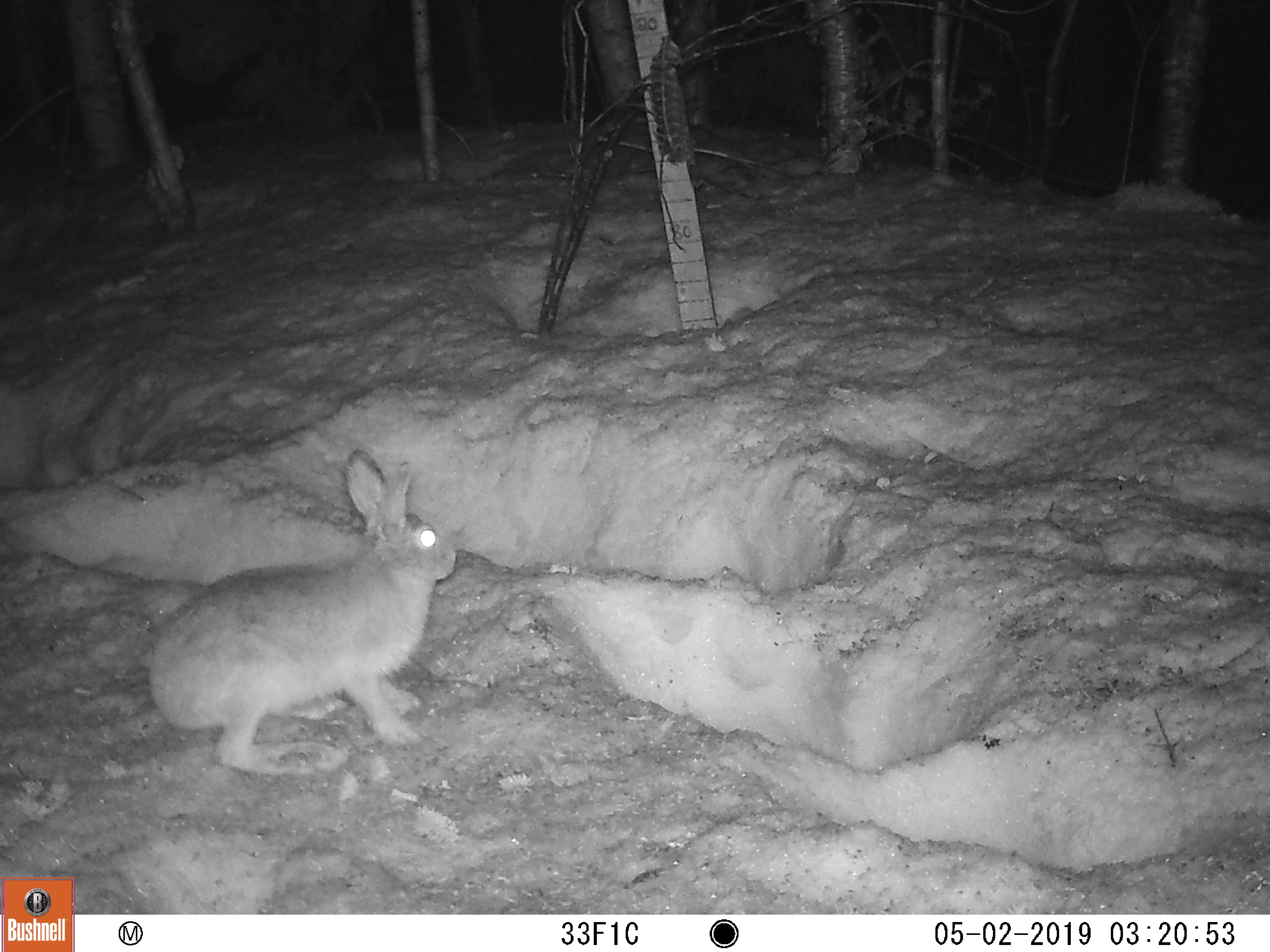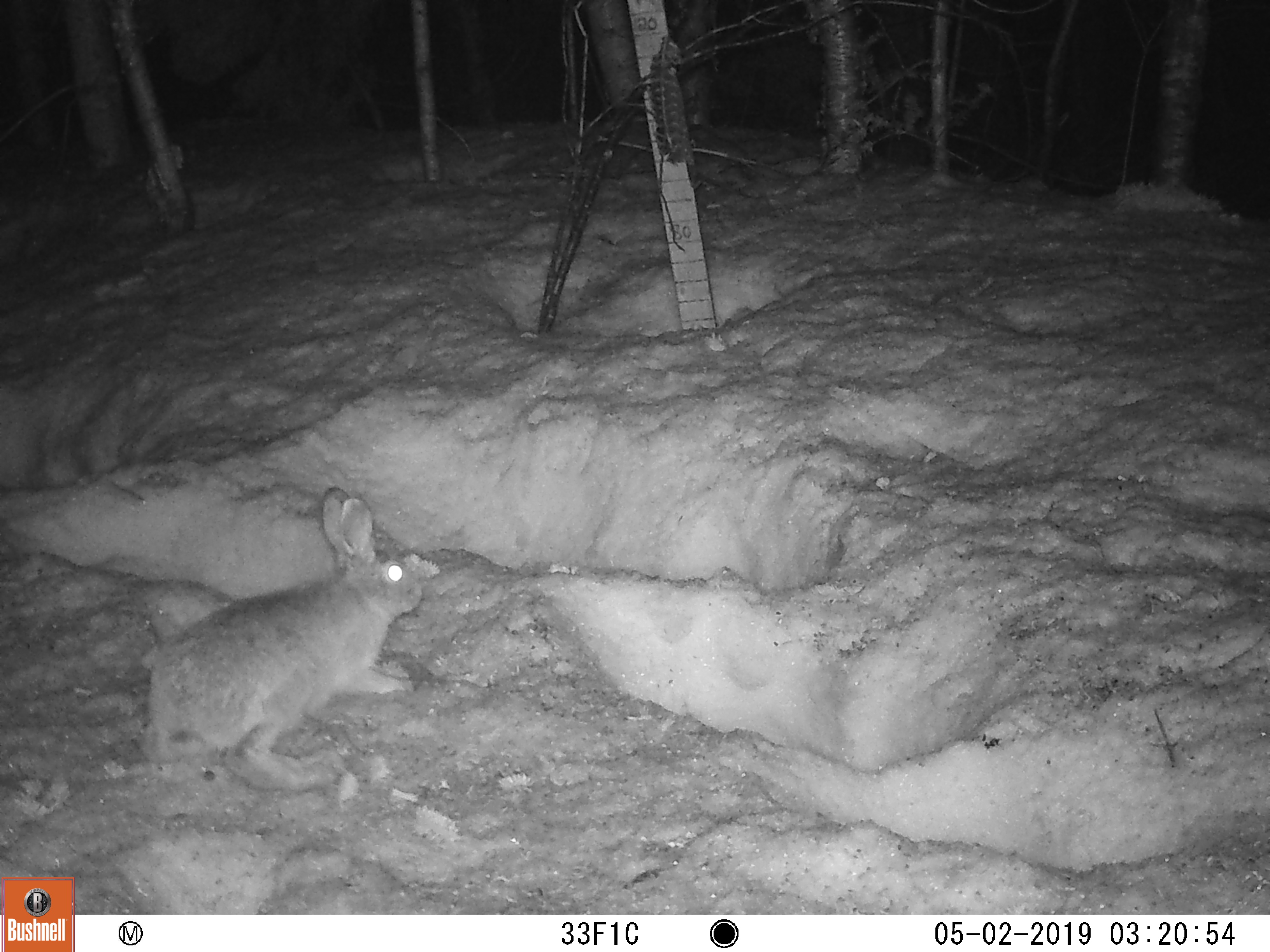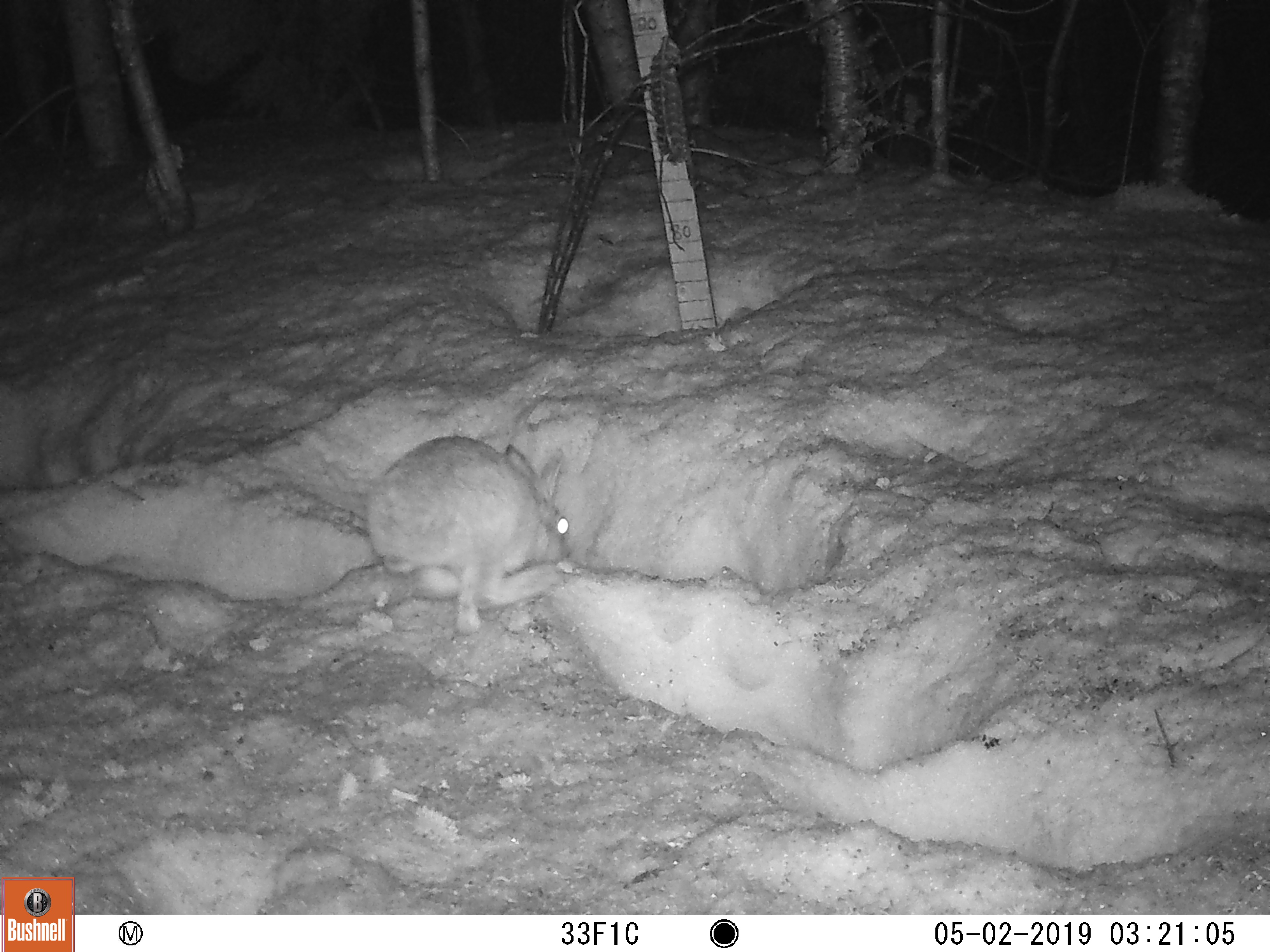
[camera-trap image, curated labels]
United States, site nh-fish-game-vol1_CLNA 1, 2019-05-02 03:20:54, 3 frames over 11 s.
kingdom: Animalia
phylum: Chordata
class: Mammalia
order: Lagomorpha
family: Leporidae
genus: Lepus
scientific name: Lepus americanus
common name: snowshoe hare